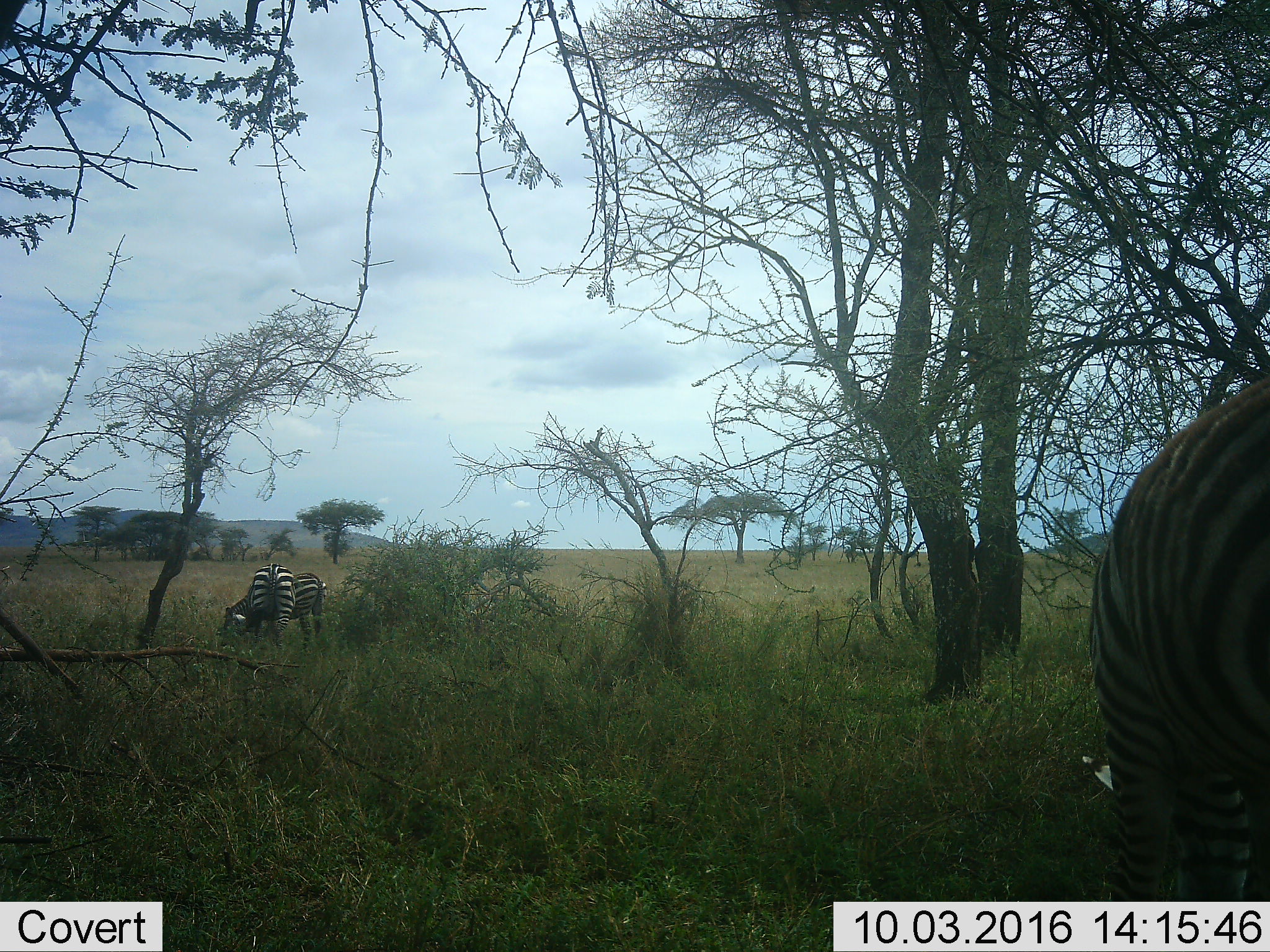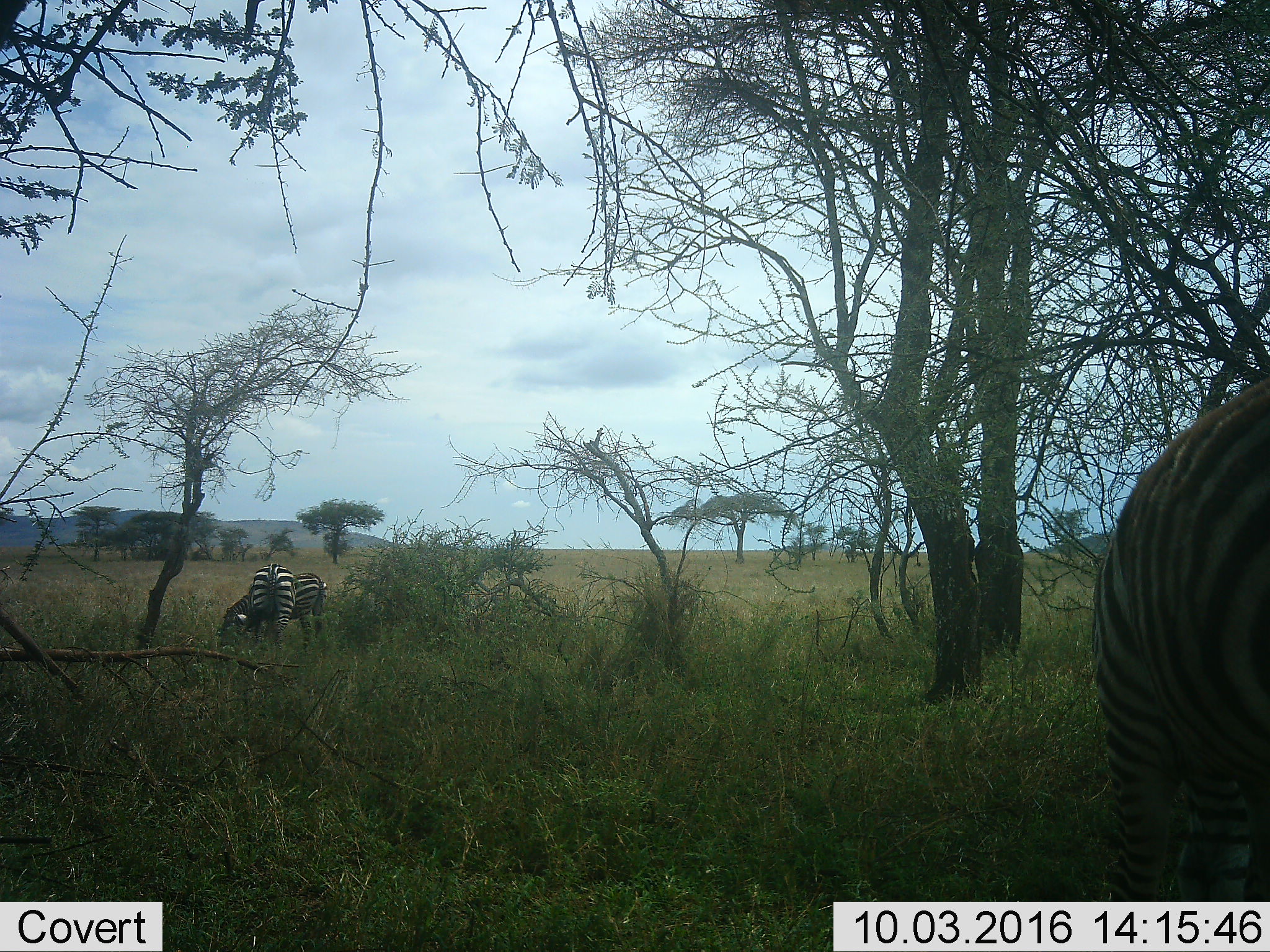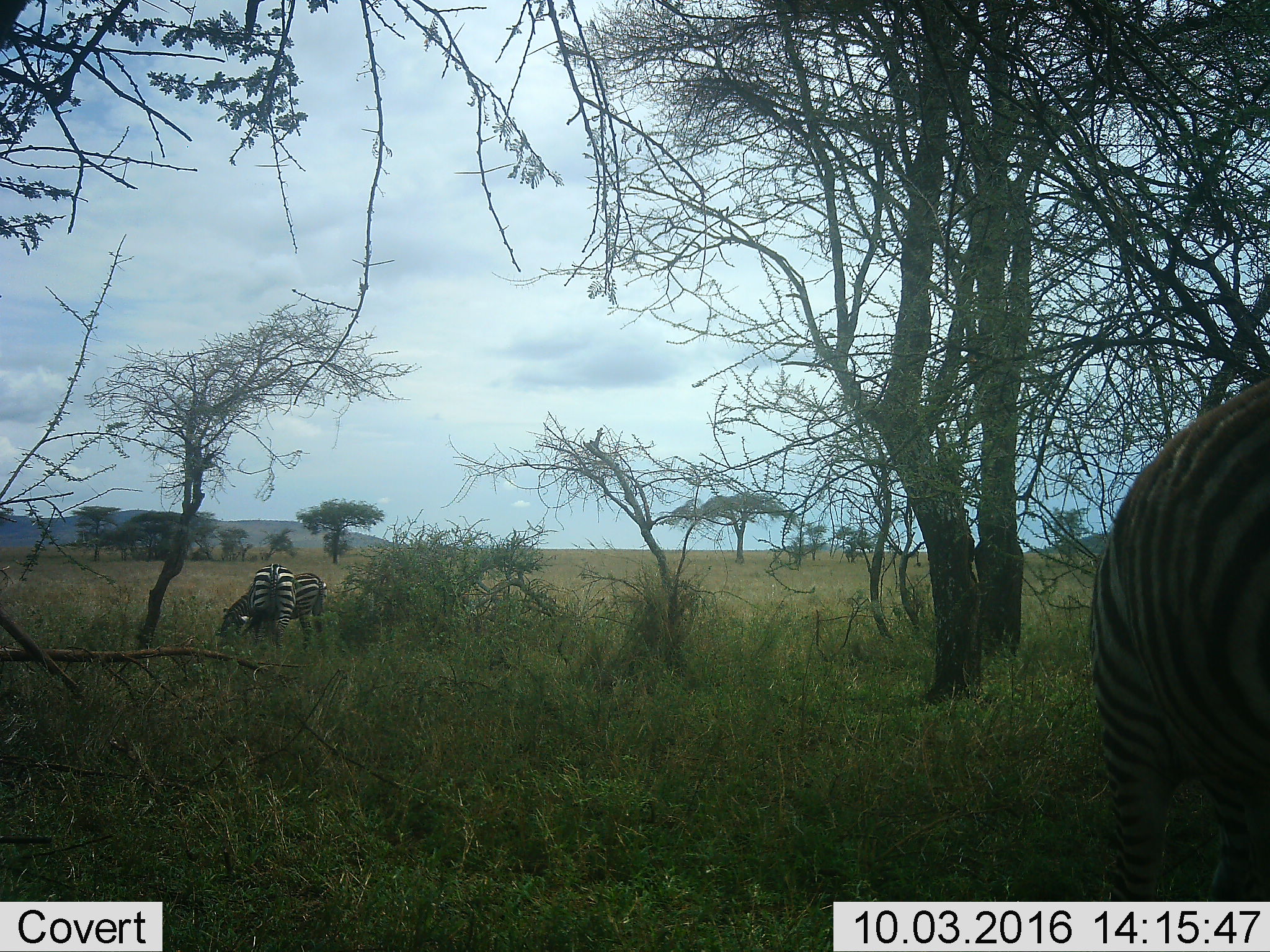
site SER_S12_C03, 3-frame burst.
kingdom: Animalia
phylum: Chordata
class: Mammalia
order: Perissodactyla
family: Equidae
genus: Equus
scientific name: Equus quagga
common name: plains zebra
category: zebraplains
Zebraplains (plains zebra) (Equus quagga), count 3. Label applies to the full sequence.